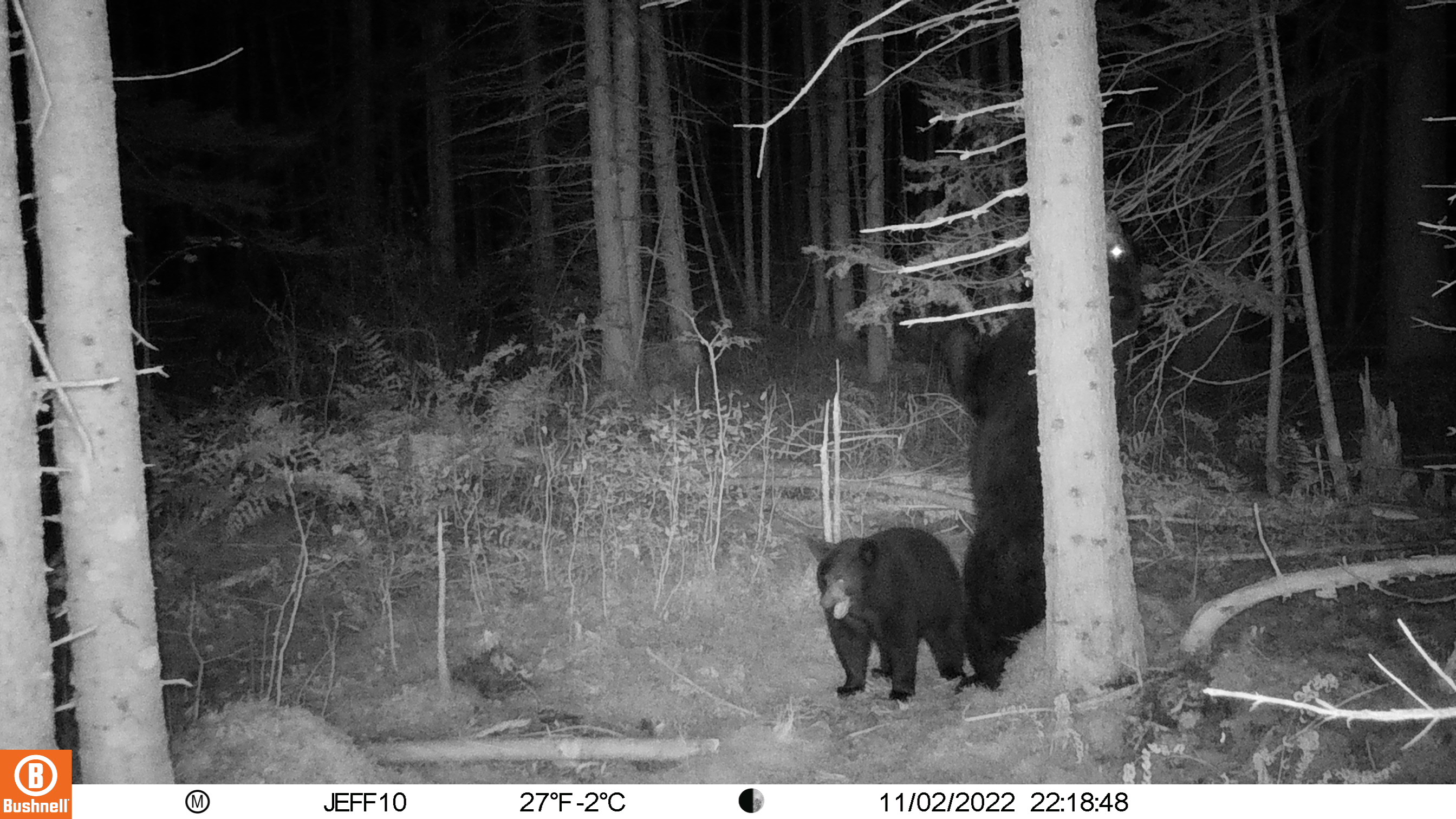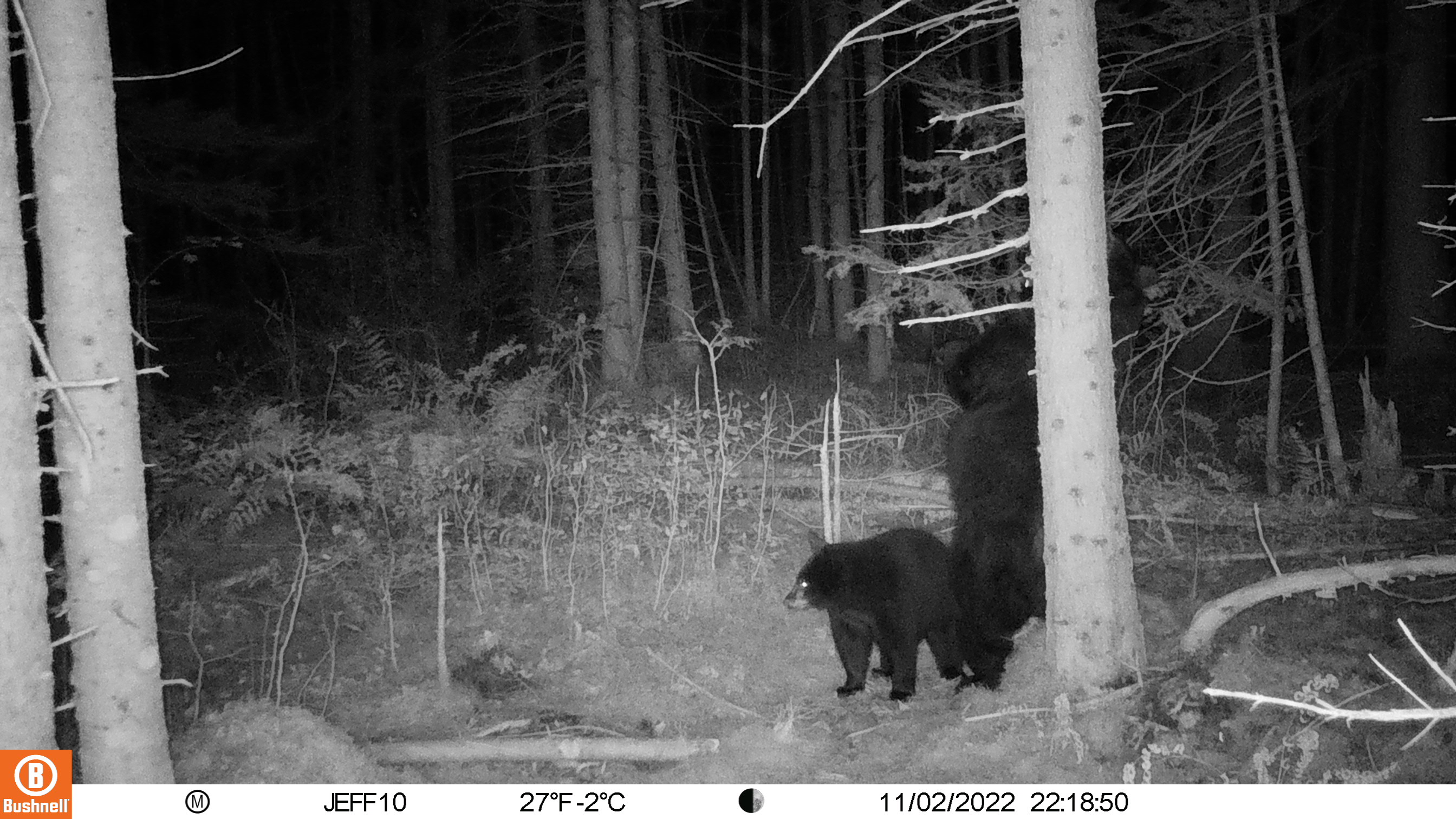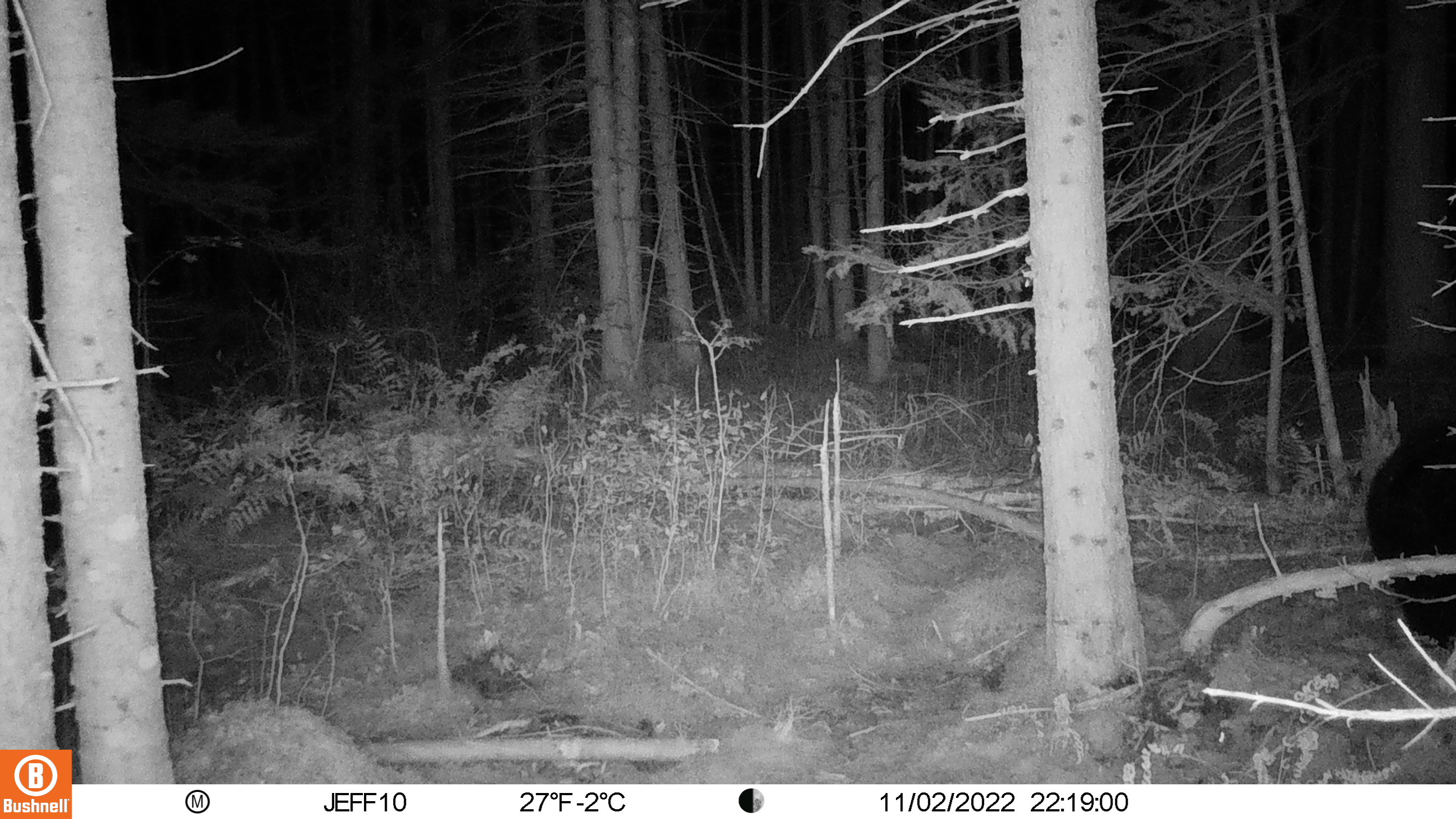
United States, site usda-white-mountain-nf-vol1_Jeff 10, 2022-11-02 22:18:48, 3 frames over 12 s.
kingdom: Animalia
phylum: Chordata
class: Mammalia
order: Carnivora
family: Ursidae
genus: Ursus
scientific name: Ursus americanus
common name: black bear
Black bear (Ursus americanus).